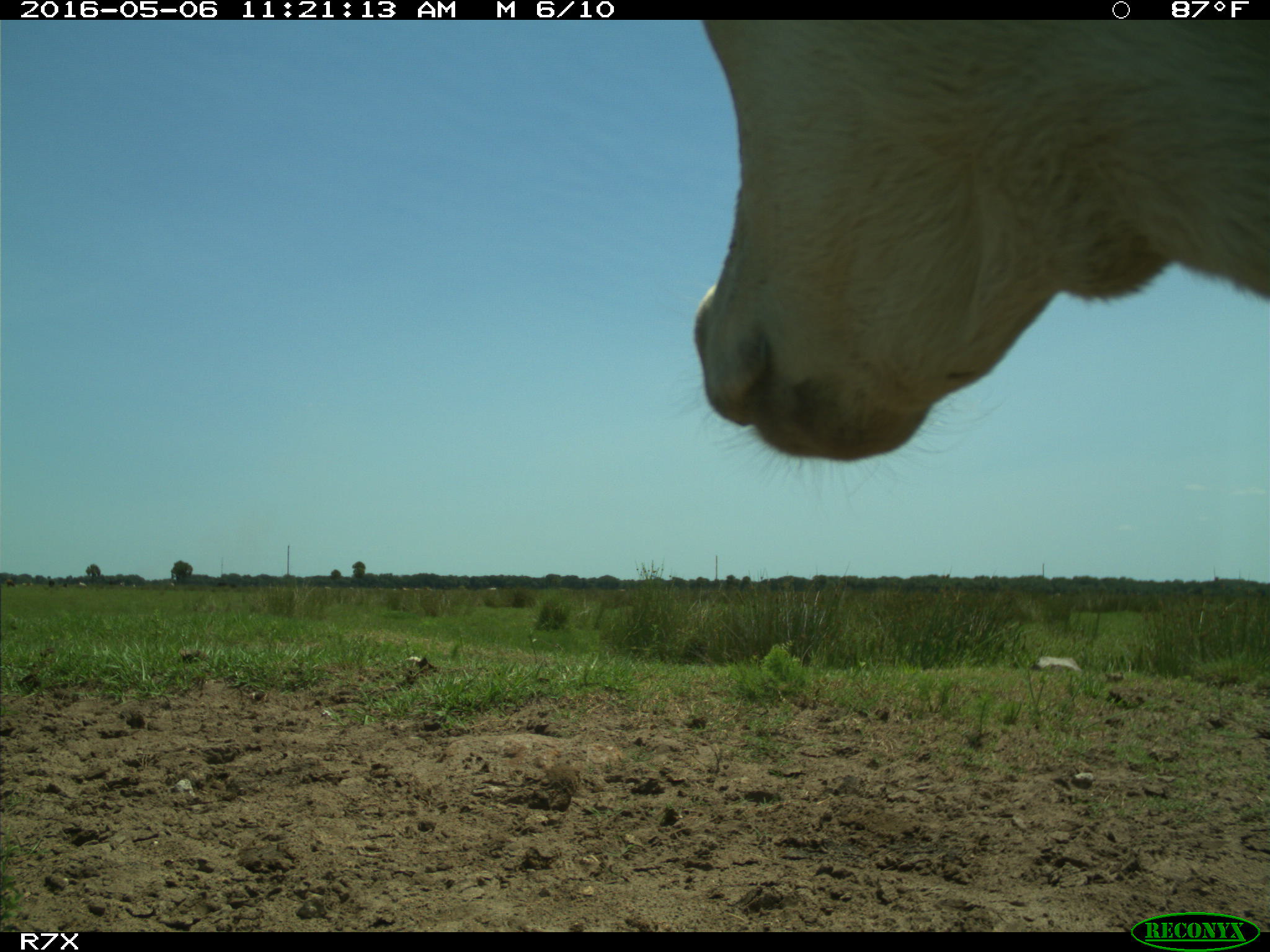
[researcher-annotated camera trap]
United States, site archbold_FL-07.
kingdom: Animalia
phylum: Chordata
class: Mammalia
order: Artiodactyla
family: Bovidae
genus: Bos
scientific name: Bos taurus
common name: domestic cow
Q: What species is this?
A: Bos taurus (domestic cow).